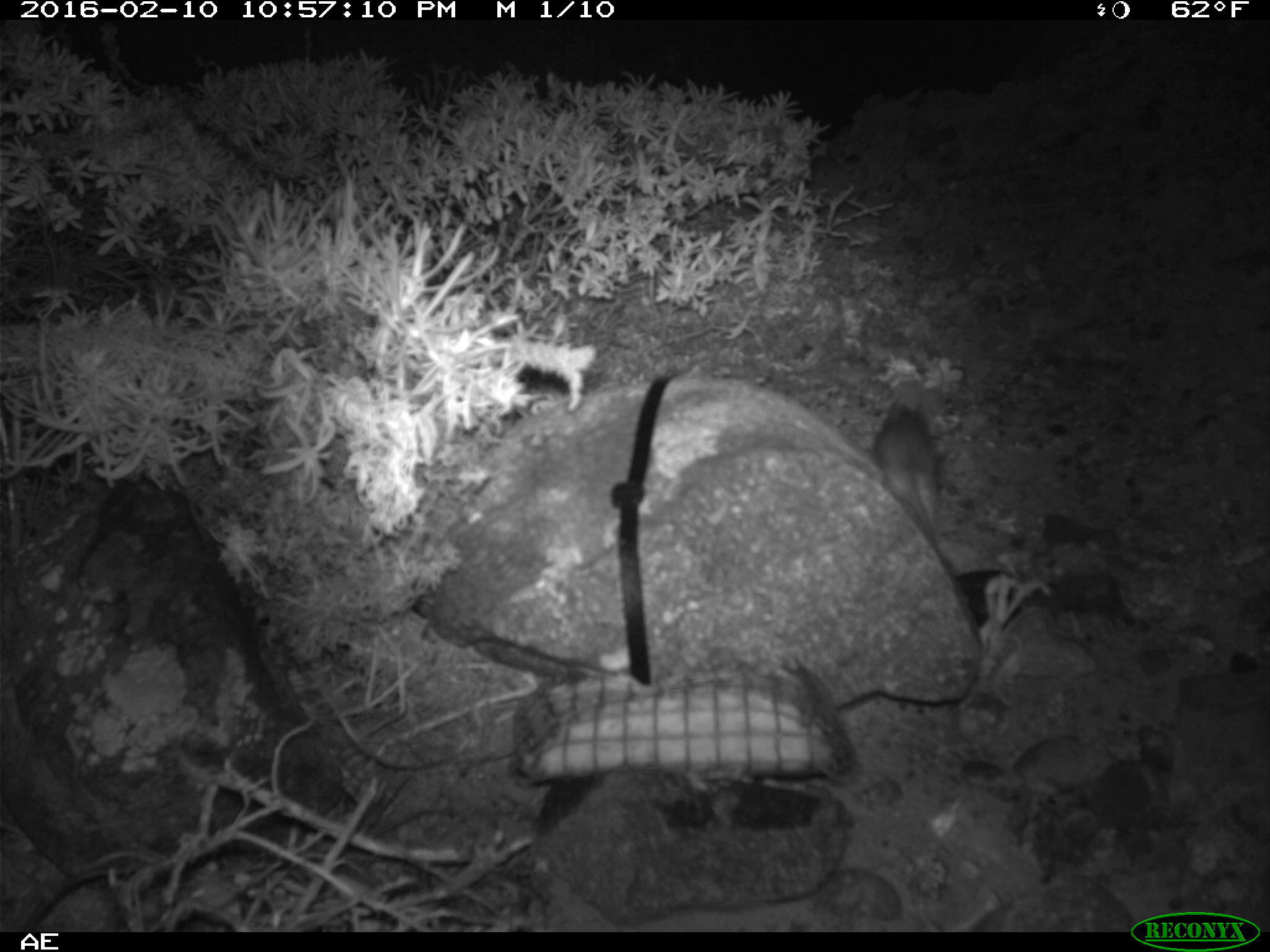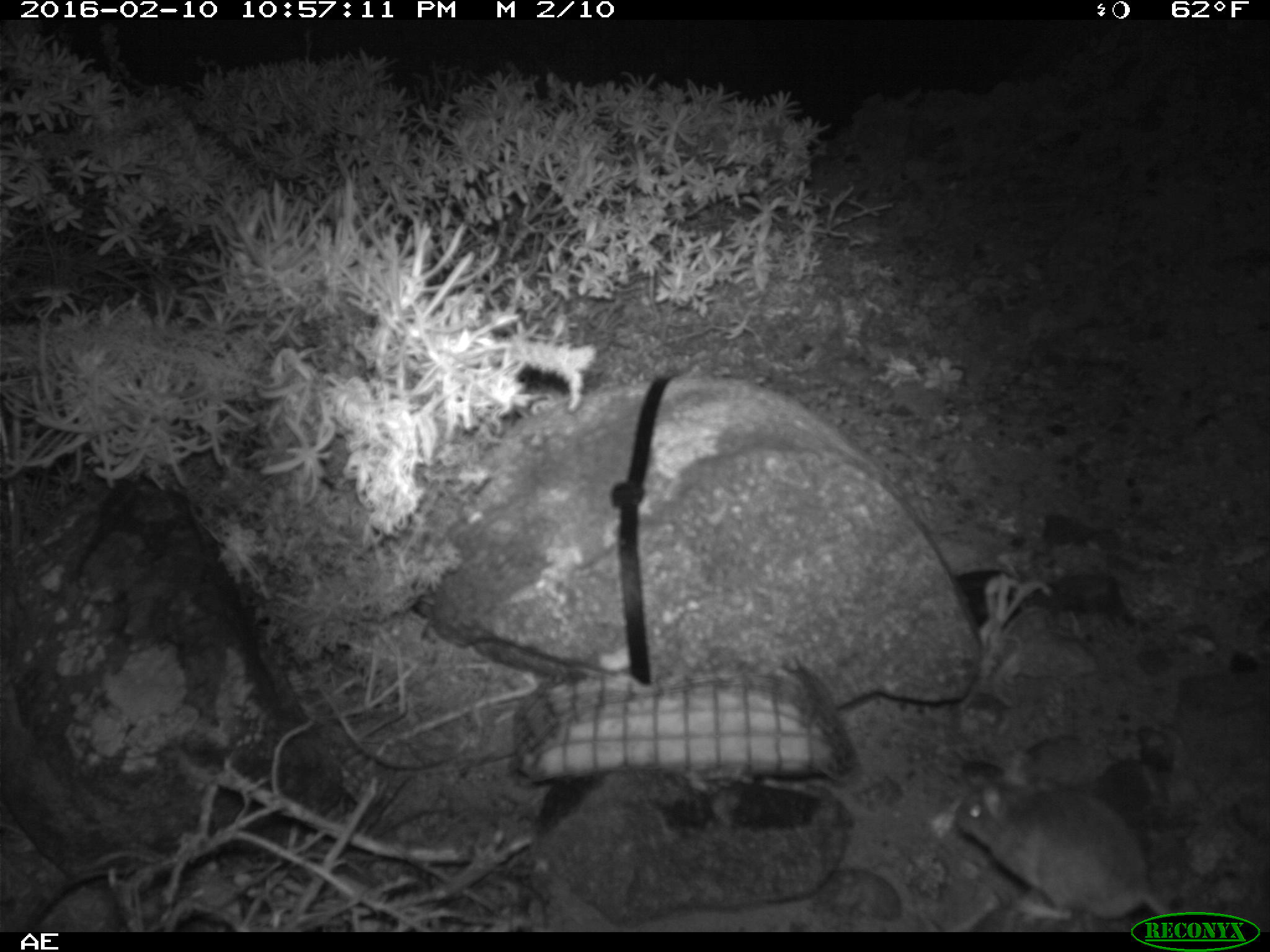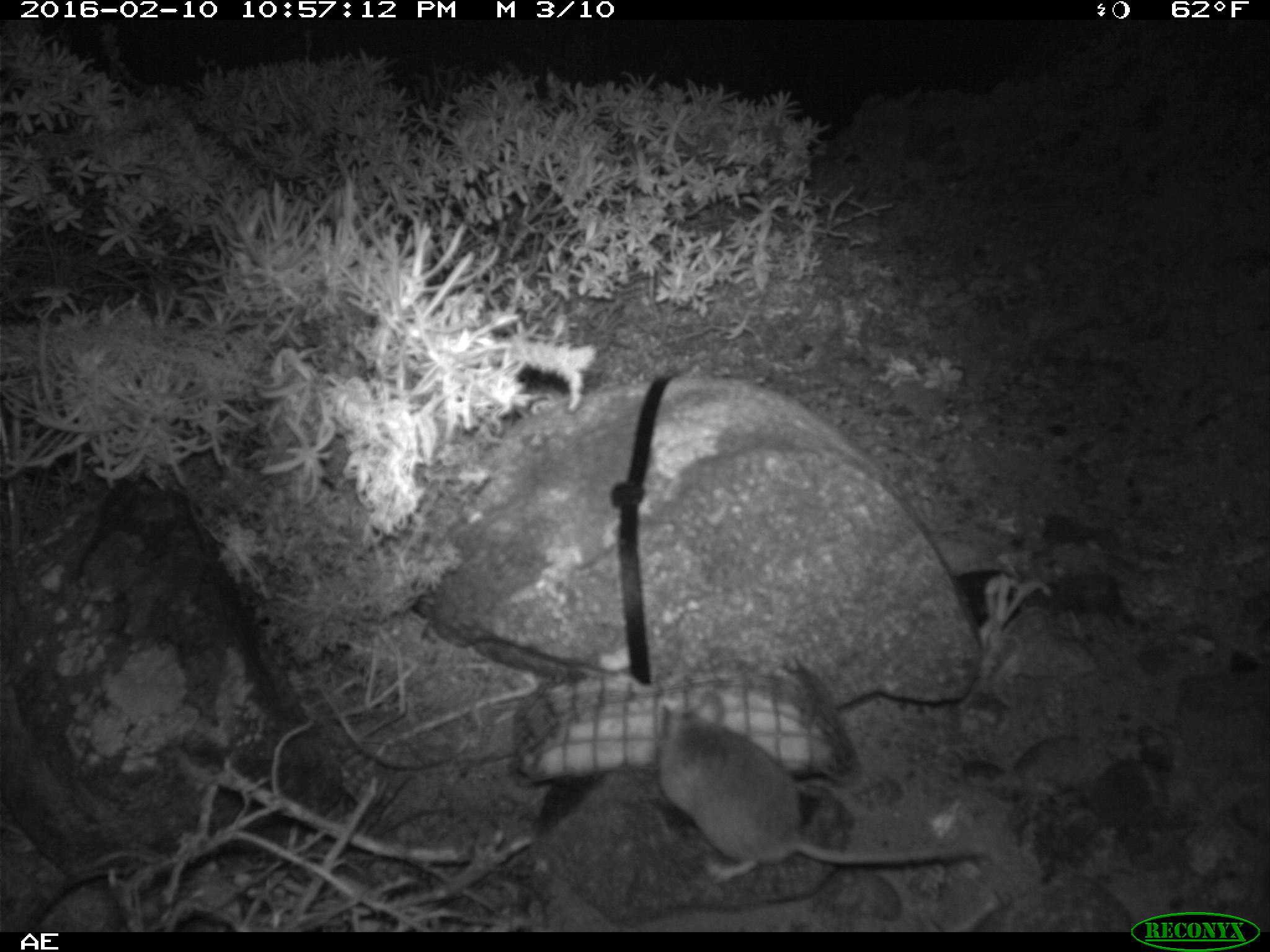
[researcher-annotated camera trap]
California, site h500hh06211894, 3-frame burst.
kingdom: Animalia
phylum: Chordata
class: Mammalia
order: Rodentia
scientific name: Rodentia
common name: rodent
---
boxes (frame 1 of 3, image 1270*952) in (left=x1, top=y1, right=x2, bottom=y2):
rodent: (left=874, top=394, right=952, bottom=570)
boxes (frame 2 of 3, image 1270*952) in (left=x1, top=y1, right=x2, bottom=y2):
rodent: (left=954, top=756, right=1183, bottom=931)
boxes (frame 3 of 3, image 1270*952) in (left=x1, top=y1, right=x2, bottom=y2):
rodent: (left=657, top=690, right=990, bottom=884)